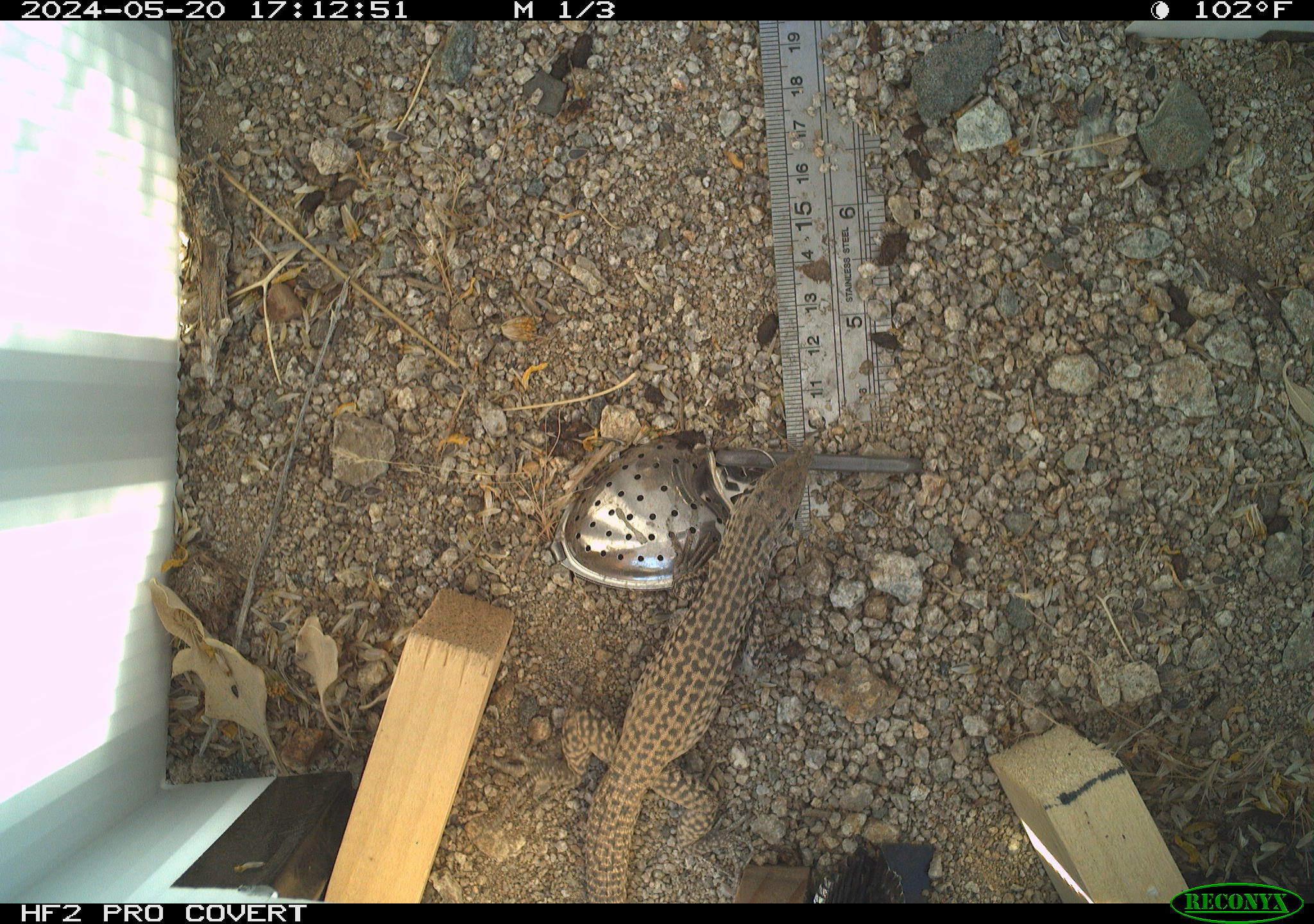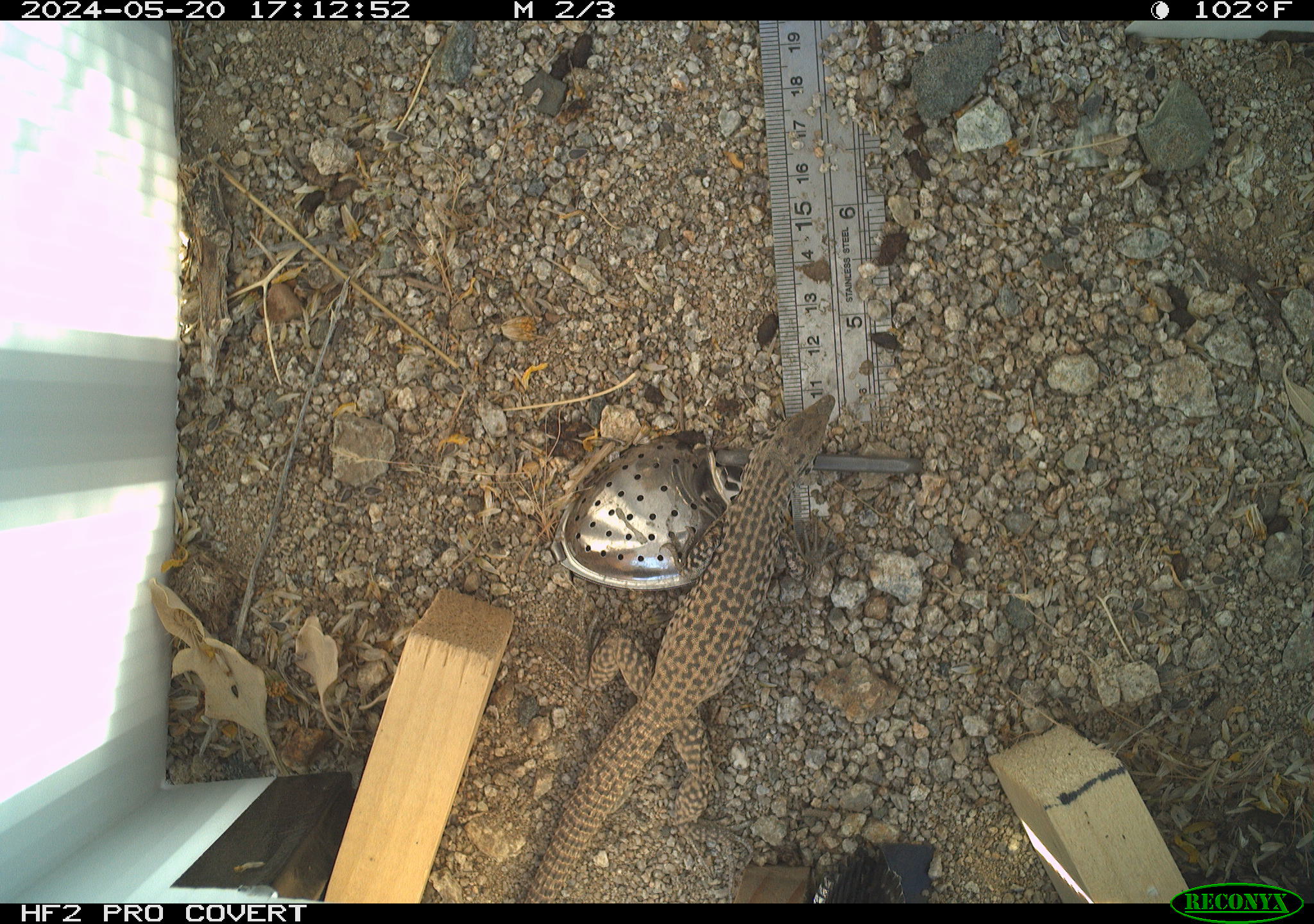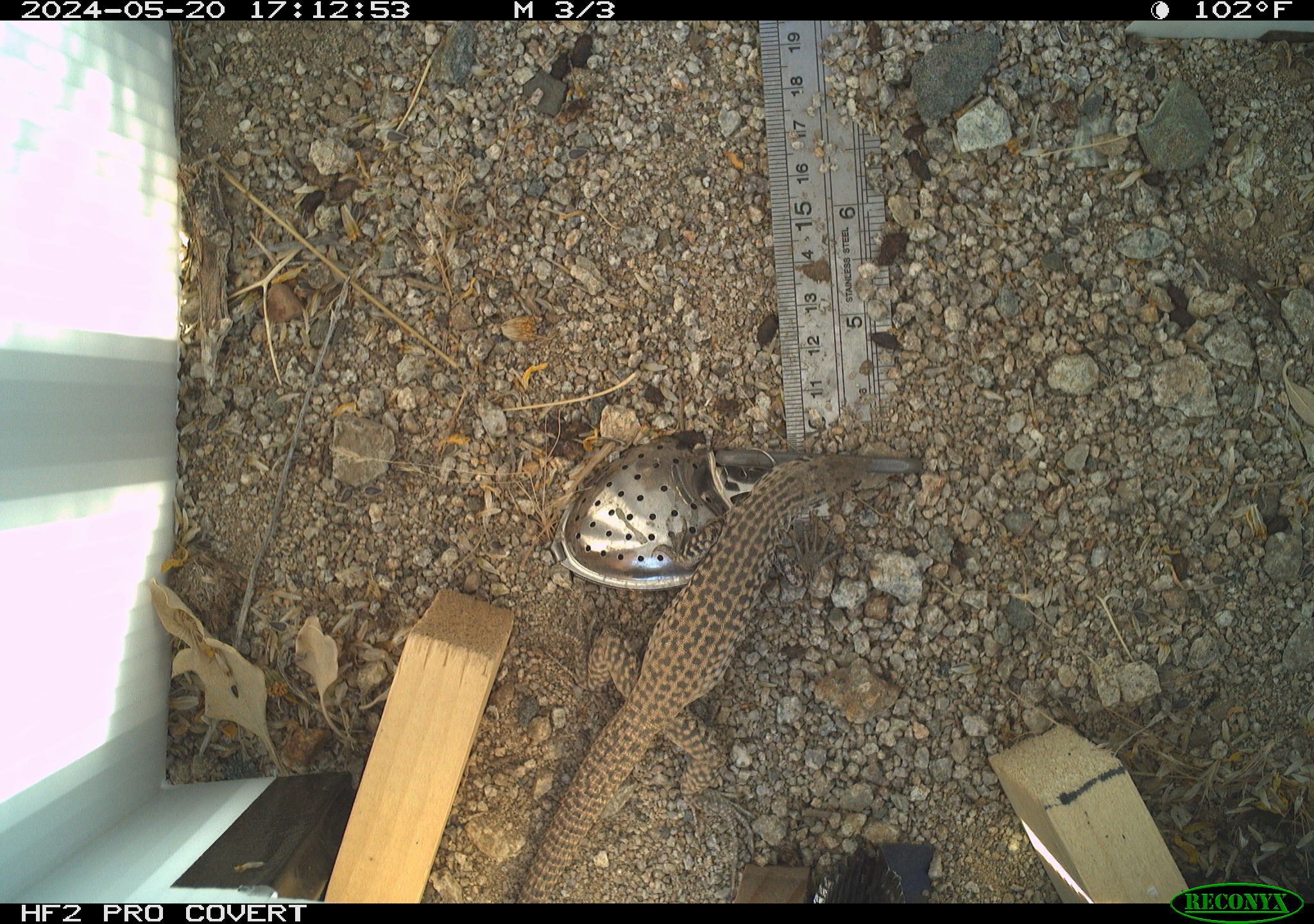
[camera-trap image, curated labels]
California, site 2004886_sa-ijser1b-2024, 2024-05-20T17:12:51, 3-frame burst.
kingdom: Animalia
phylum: Chordata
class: Reptilia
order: Squamata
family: Teiidae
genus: Aspidoscelis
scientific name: Aspidoscelis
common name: whiptail lizards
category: aspidoscelis species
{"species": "aspidoscelis species (whiptail lizards) (Aspidoscelis)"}